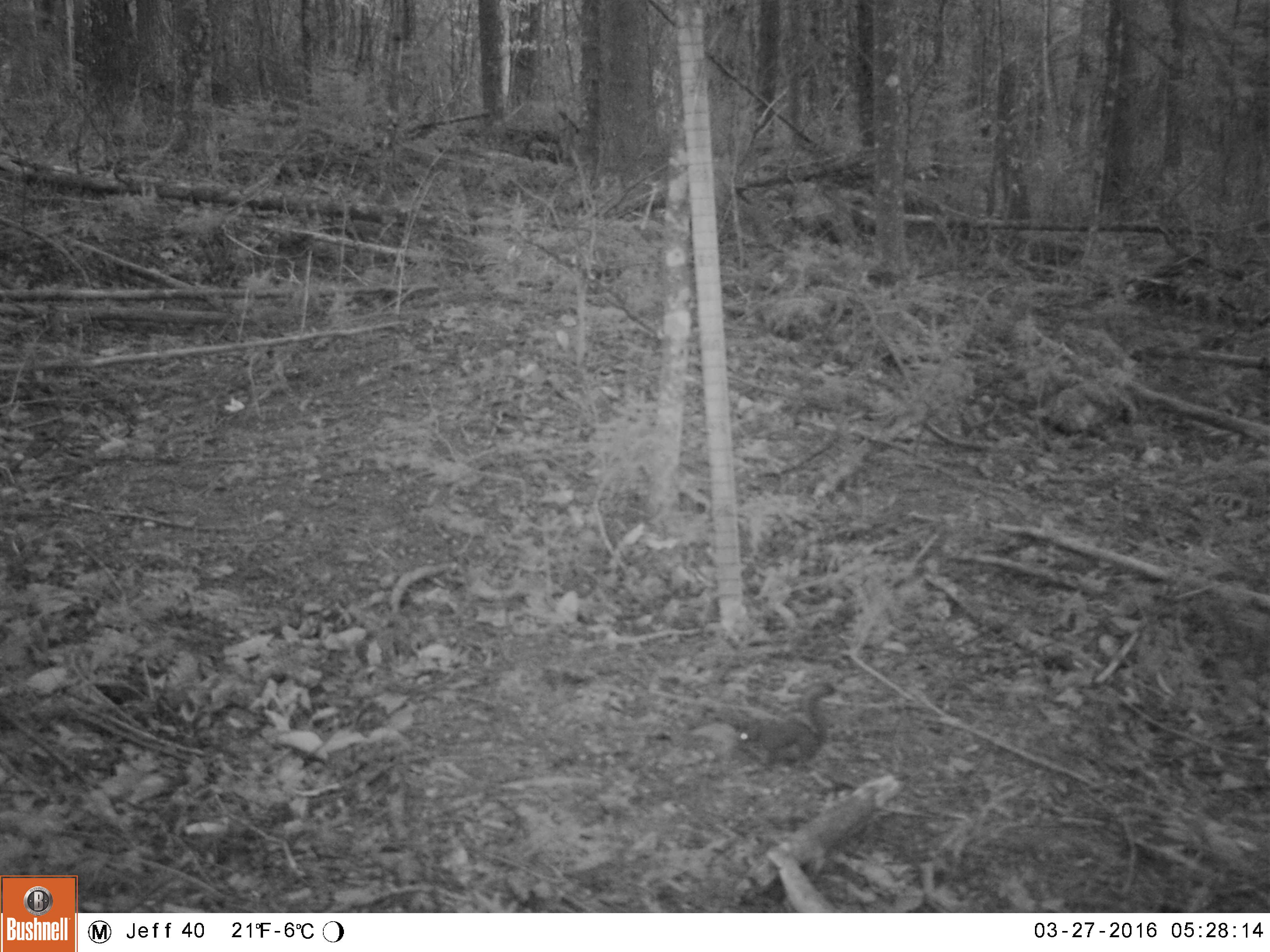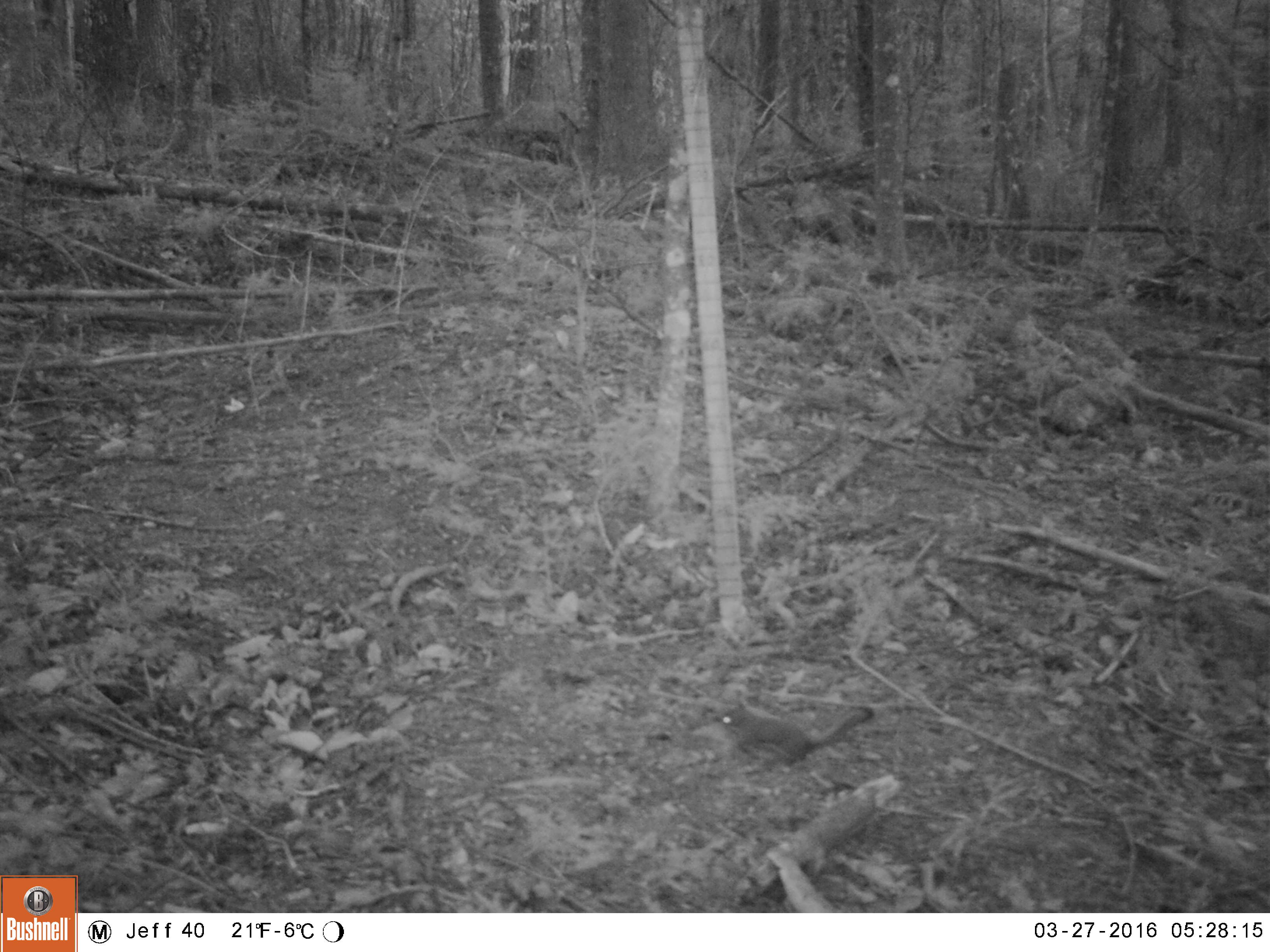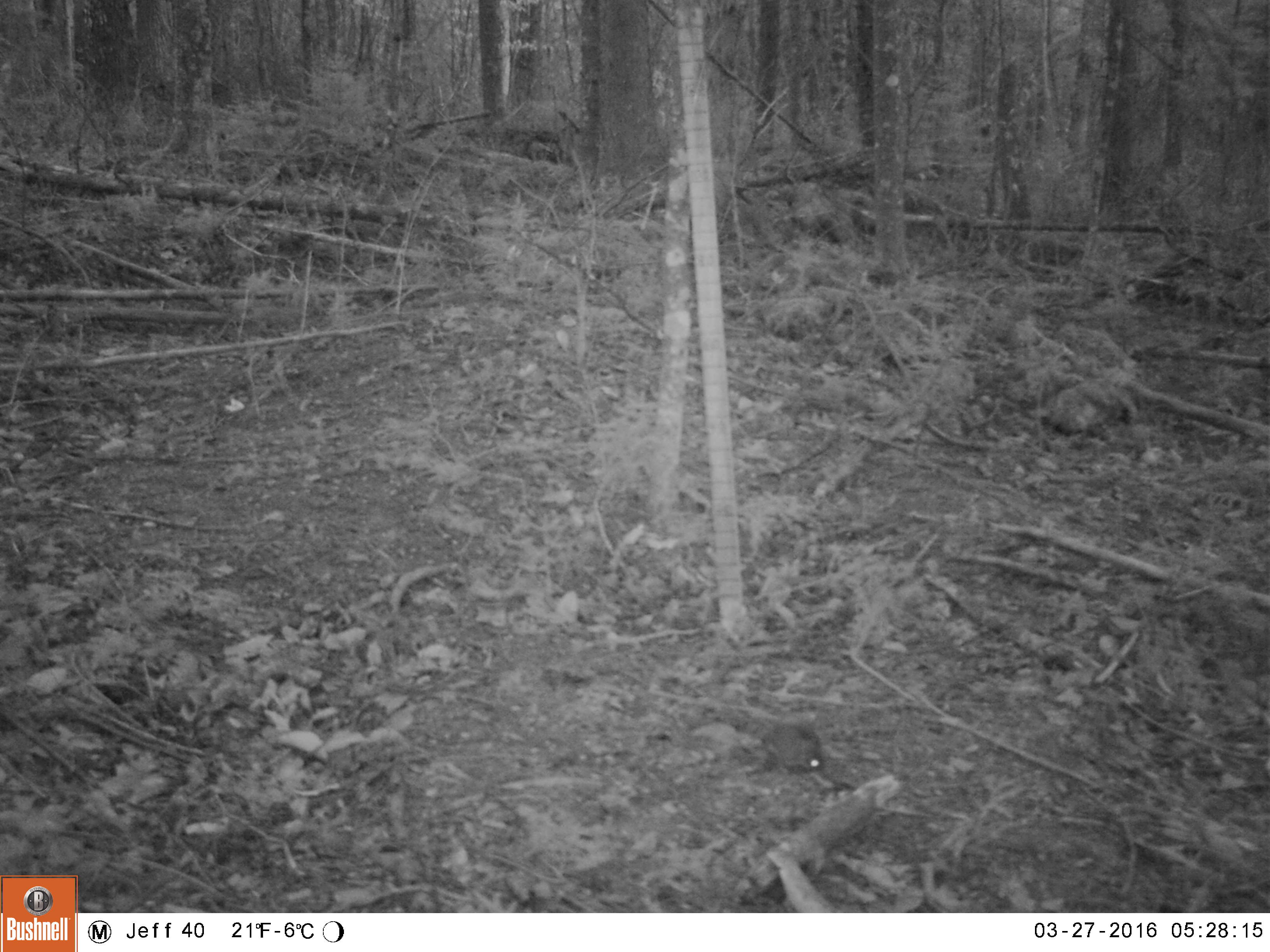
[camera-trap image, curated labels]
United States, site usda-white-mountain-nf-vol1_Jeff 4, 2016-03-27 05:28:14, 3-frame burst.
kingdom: Animalia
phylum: Chordata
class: Mammalia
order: Rodentia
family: Sciuridae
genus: Tamiasciurus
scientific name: Tamiasciurus hudsonicus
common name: red squirrel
Red squirrel (Tamiasciurus hudsonicus).